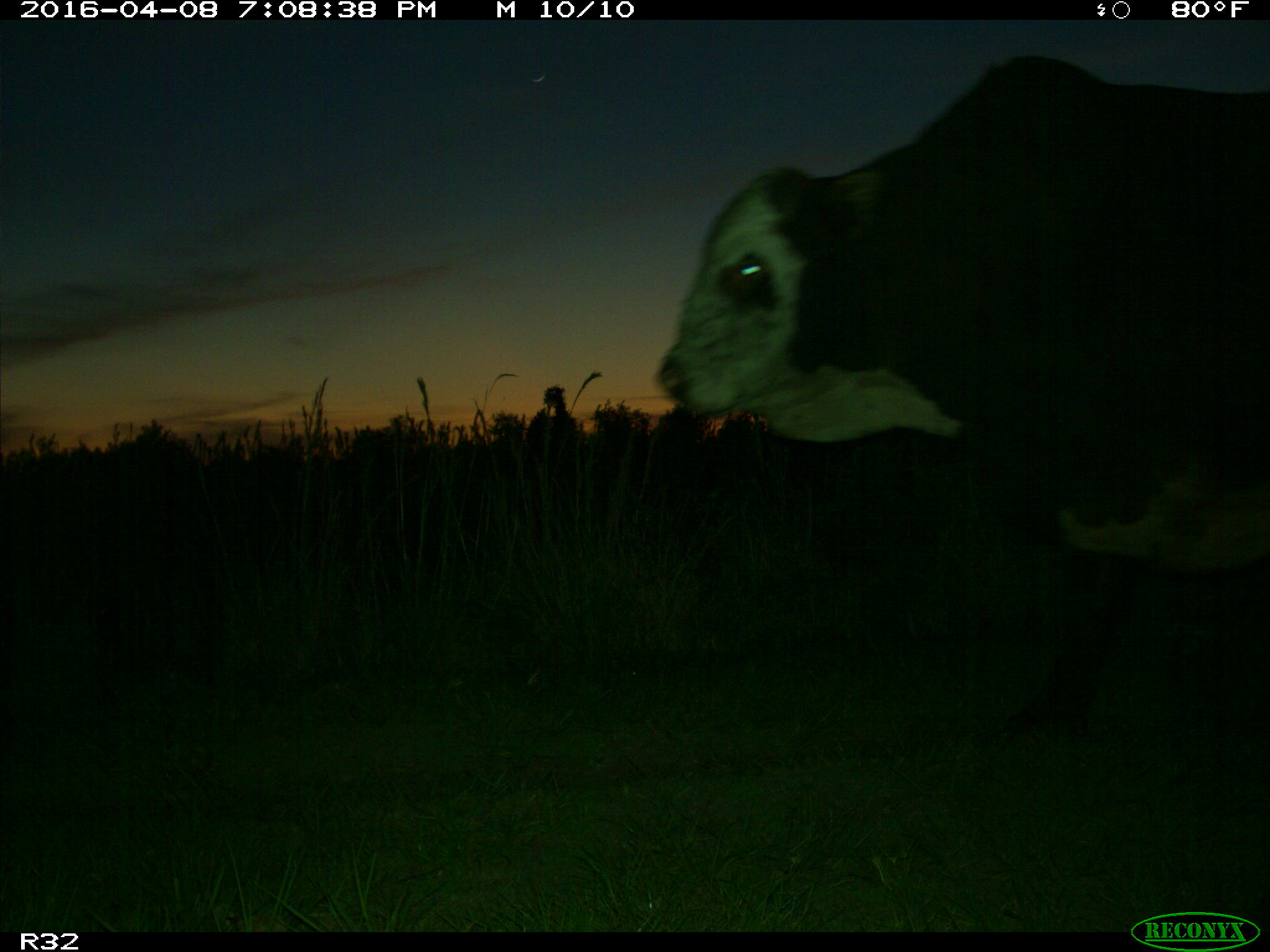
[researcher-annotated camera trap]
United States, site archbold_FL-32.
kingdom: Animalia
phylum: Chordata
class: Mammalia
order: Artiodactyla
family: Bovidae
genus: Bos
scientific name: Bos taurus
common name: domestic cow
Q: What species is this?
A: Bos taurus (domestic cow).